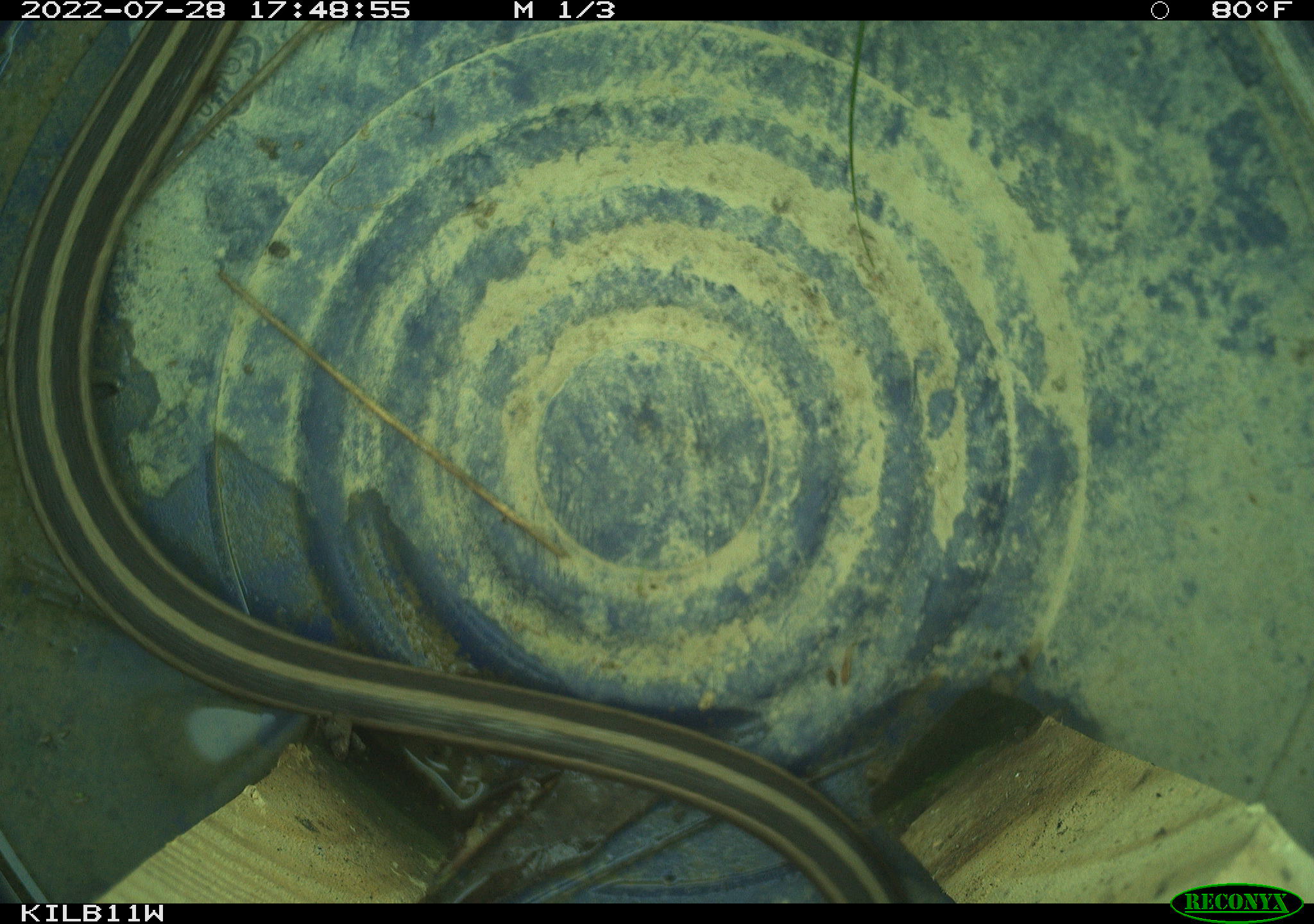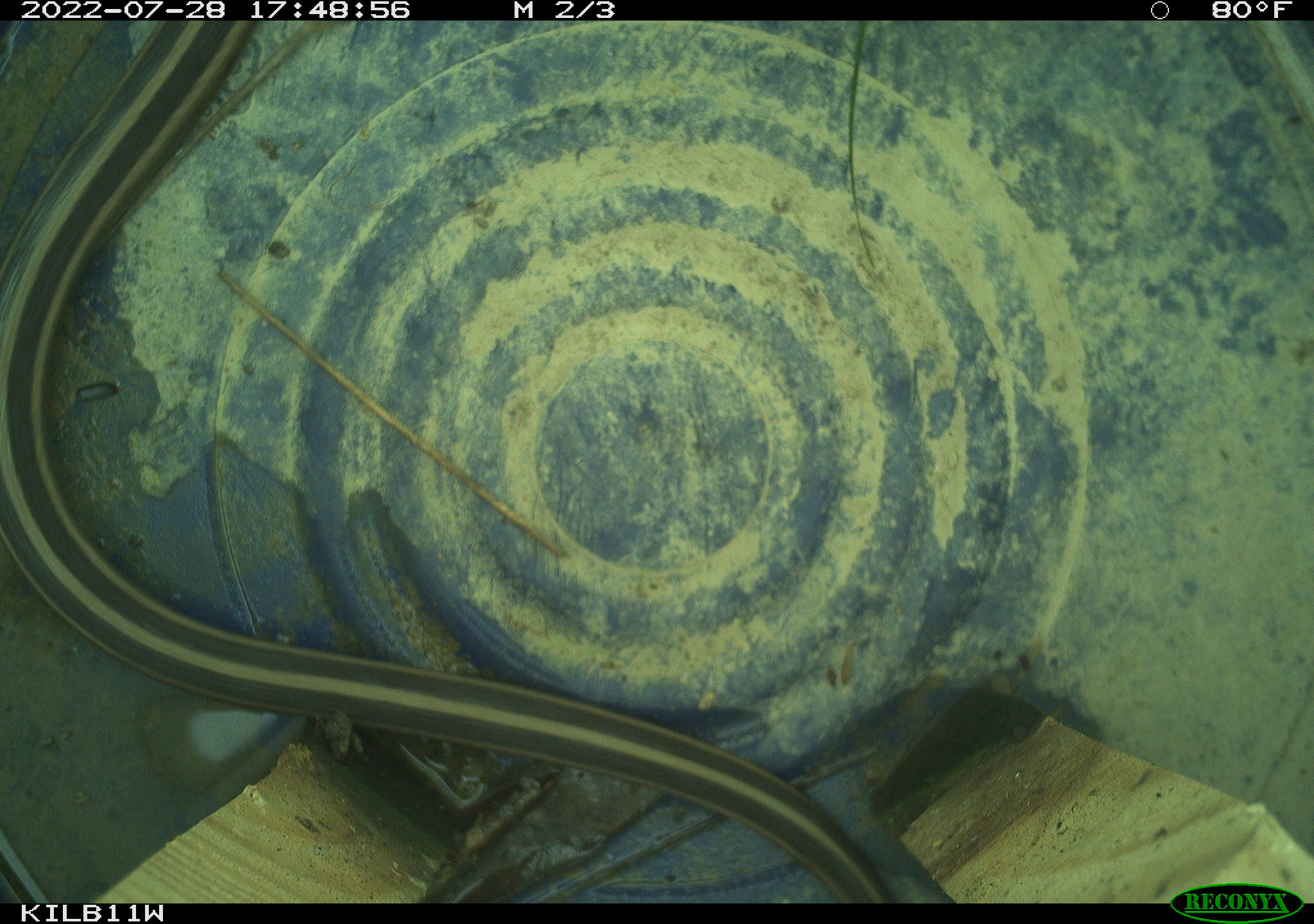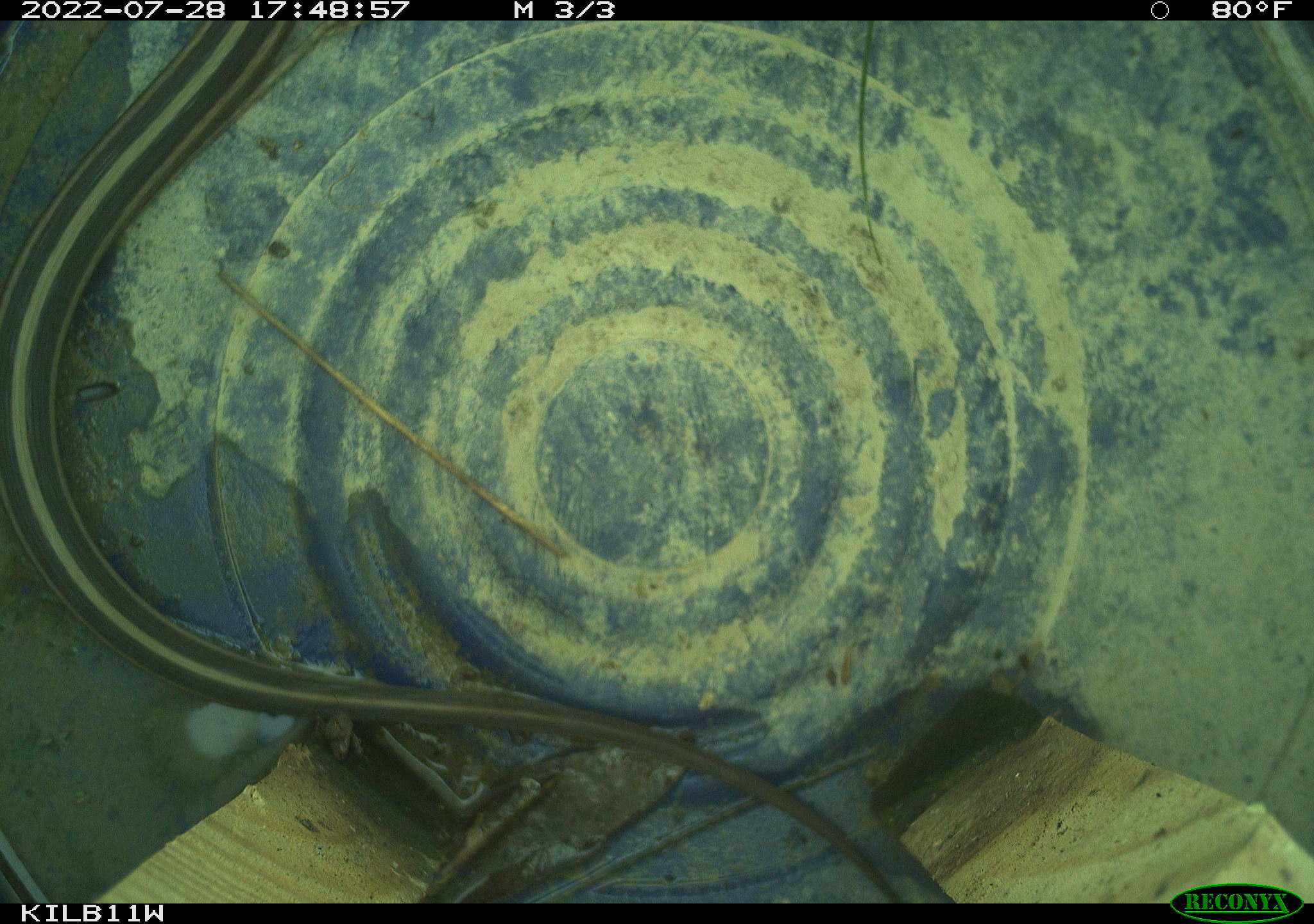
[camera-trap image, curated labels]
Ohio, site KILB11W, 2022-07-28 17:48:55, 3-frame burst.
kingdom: Animalia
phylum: Chordata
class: Reptilia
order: Squamata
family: Colubridae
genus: Thamnophis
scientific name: Thamnophis sirtalis sirtalis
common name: eastern gartersnake